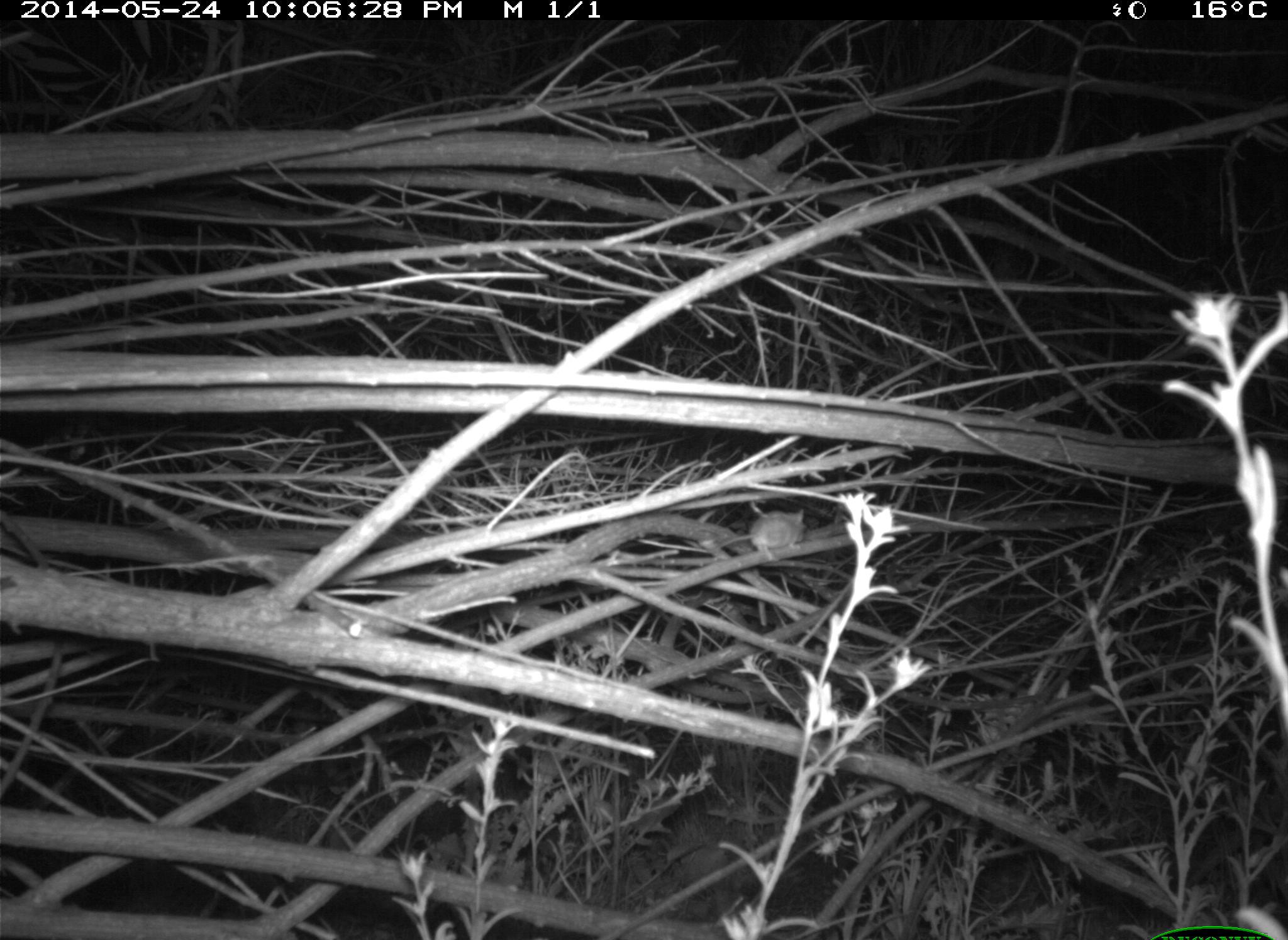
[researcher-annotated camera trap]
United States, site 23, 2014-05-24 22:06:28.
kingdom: Animalia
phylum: Chordata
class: Mammalia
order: Rodentia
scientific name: Rodentia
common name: rodent